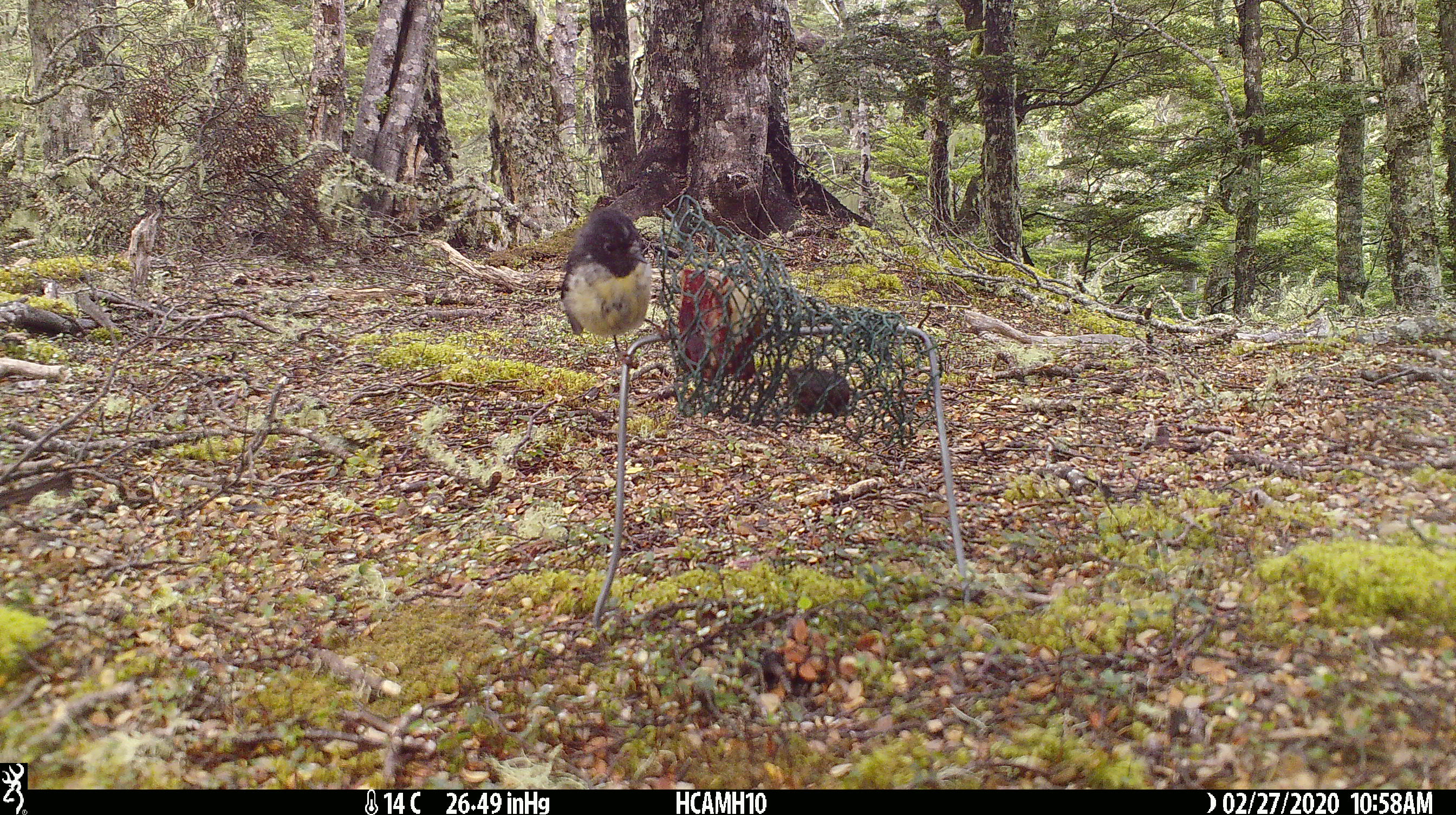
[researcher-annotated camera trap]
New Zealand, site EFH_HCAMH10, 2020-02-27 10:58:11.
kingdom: Animalia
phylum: Chordata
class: Aves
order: Passeriformes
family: Petroicidae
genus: Petroica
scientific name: Petroica macrocephala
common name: tomtit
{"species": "tomtit (Petroica macrocephala)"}